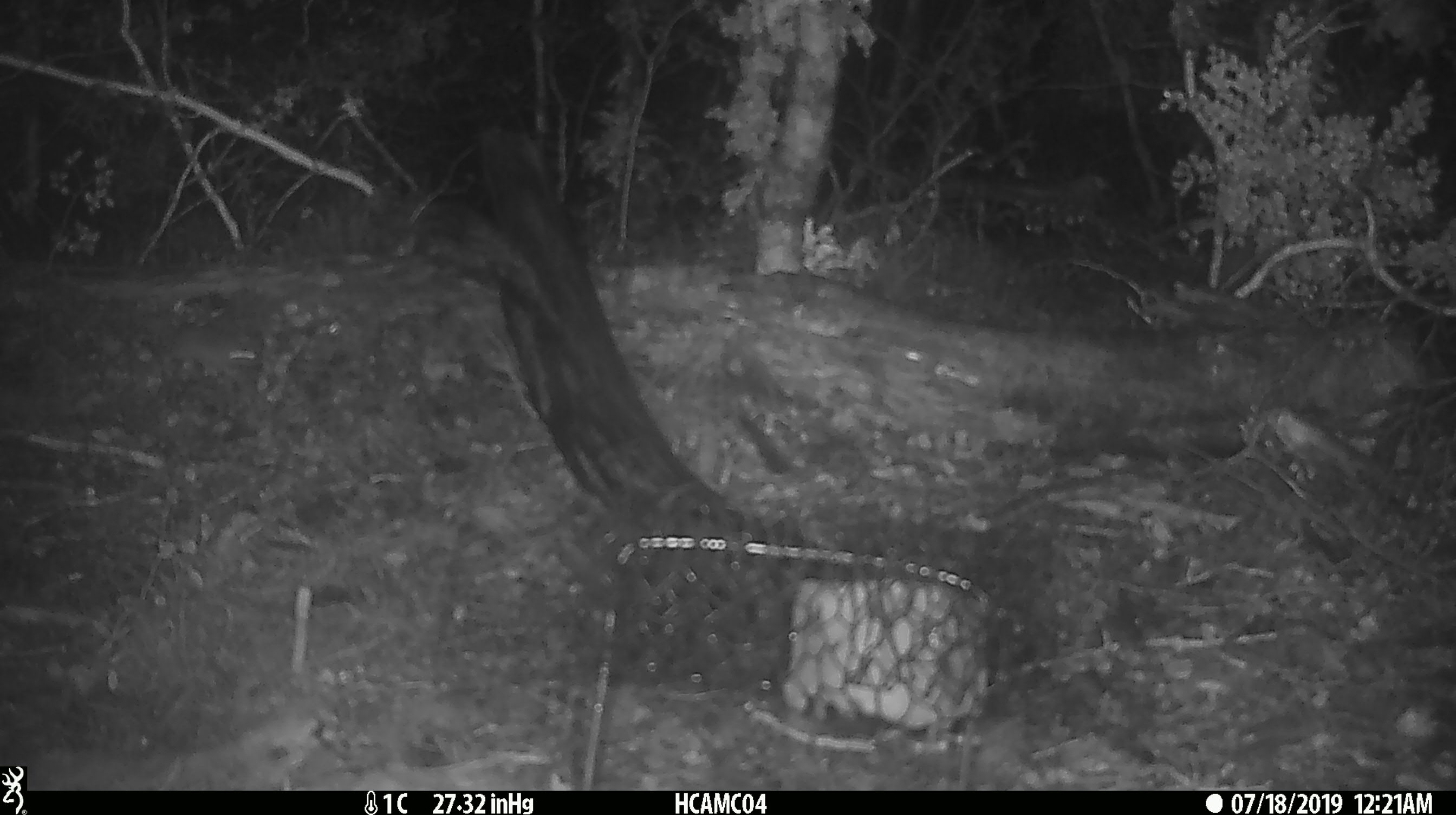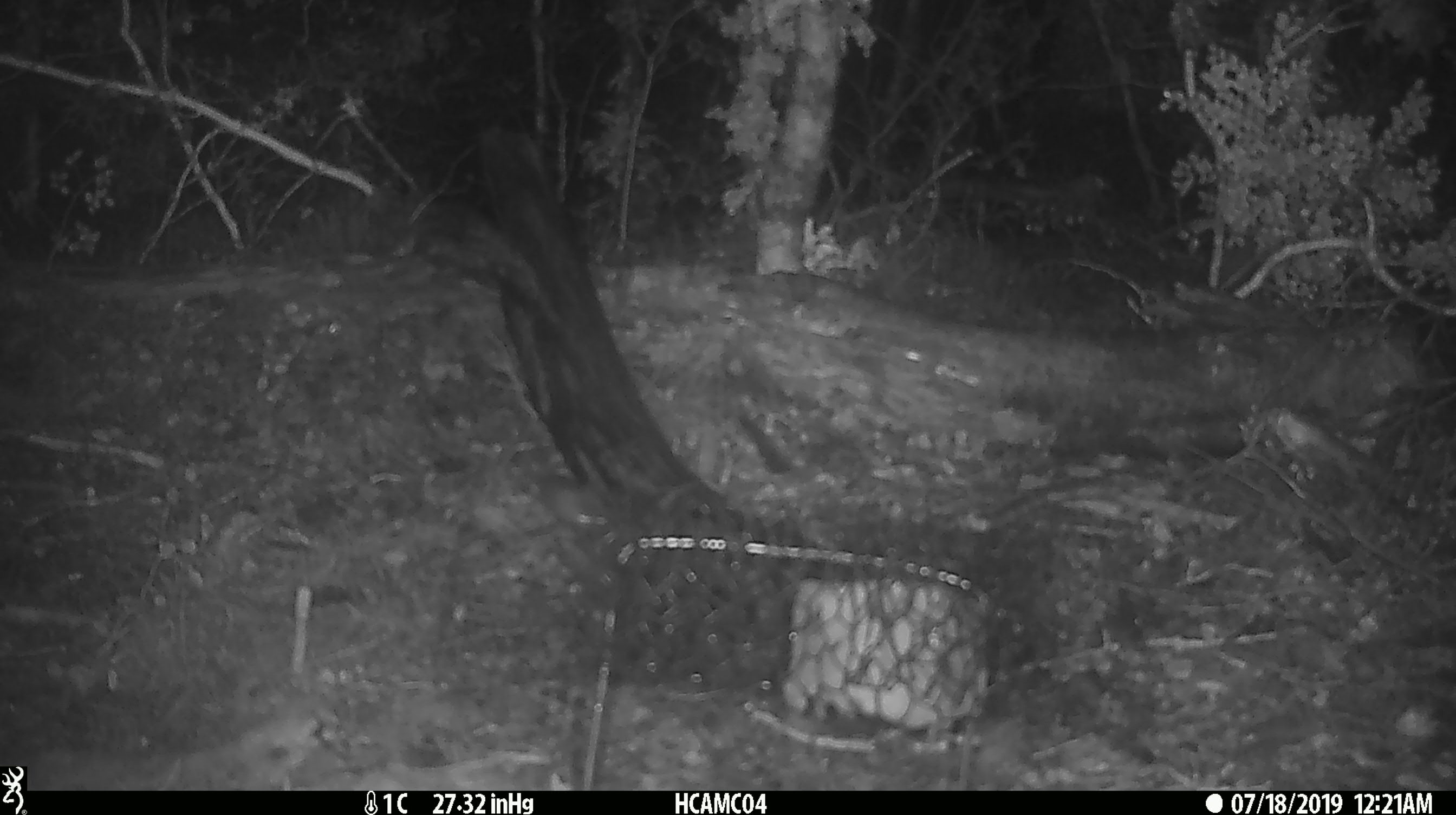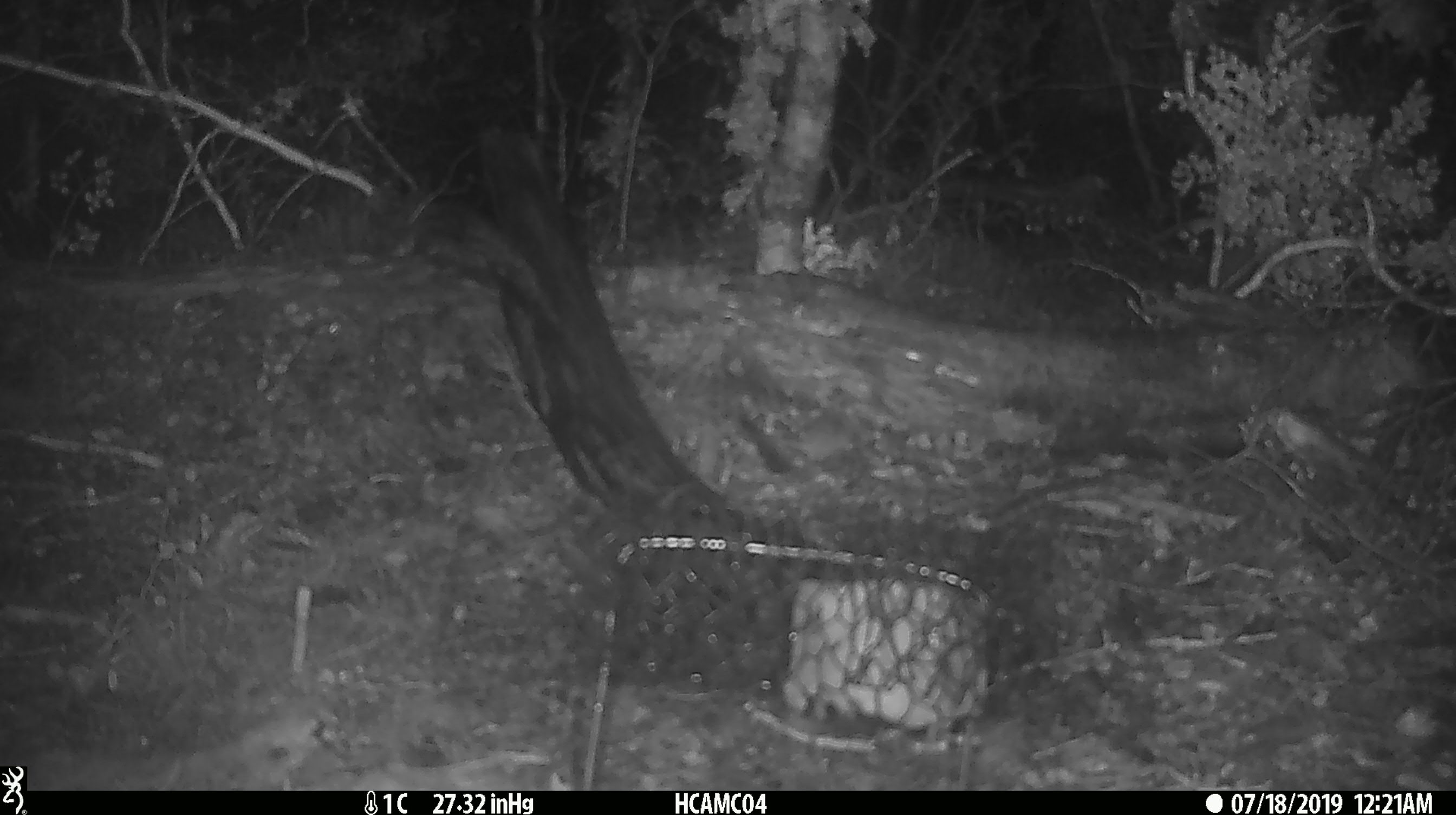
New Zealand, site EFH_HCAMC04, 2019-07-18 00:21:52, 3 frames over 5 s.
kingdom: Animalia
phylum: Chordata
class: Mammalia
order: Rodentia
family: Muridae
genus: Mus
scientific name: Mus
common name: mouse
Mouse (Mus).